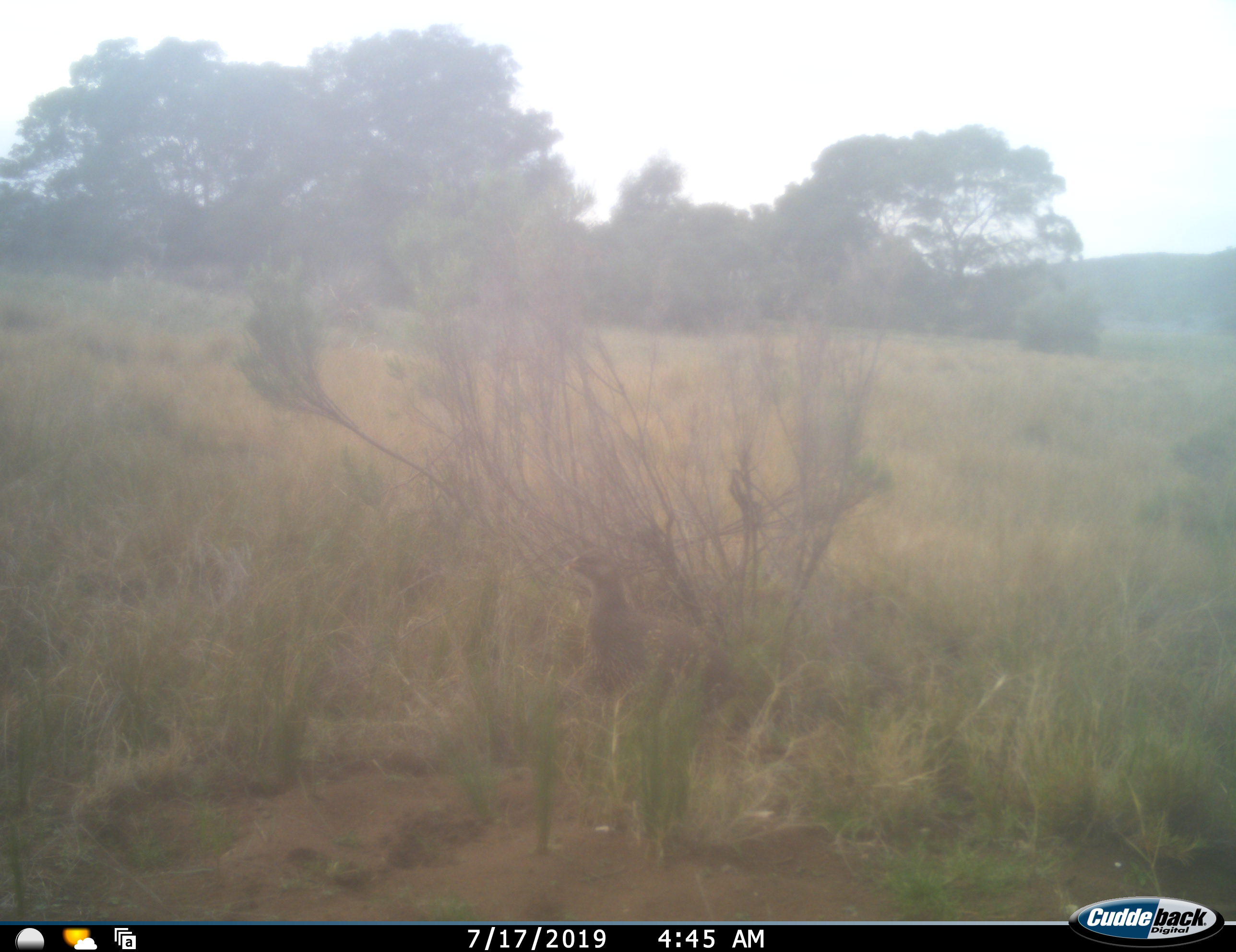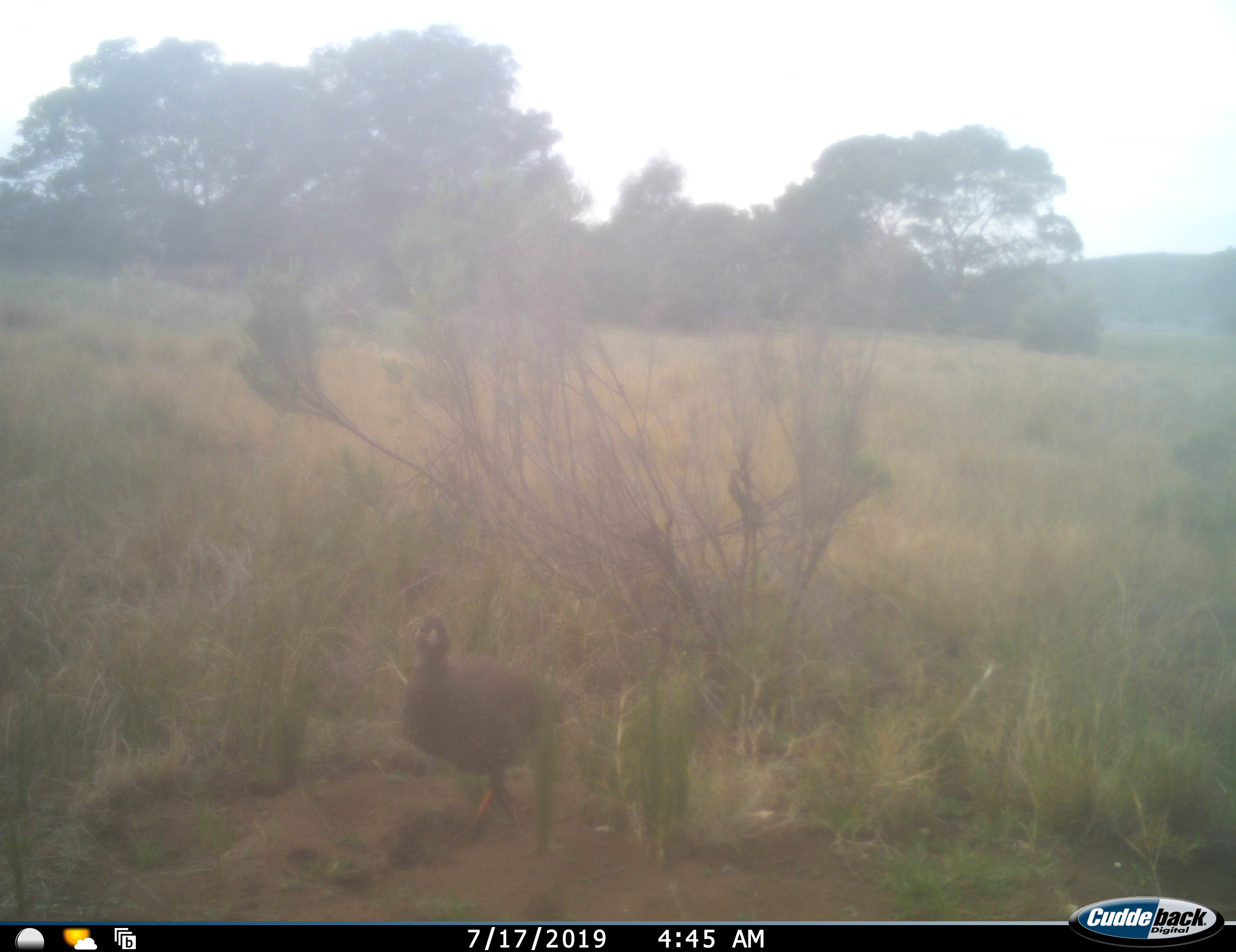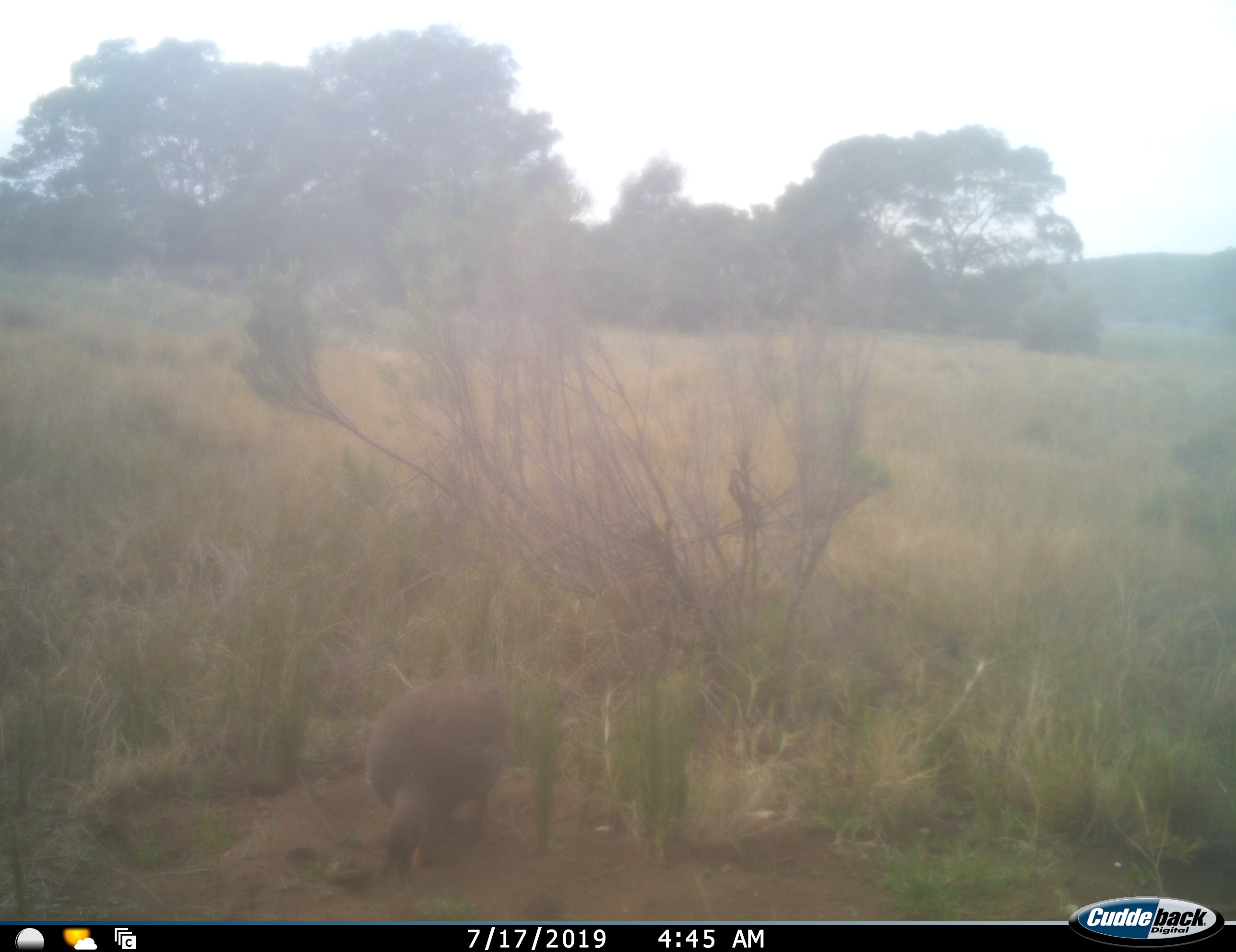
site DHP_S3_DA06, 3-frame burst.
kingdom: Animalia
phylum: Chordata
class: Aves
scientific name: Aves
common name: bird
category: birdother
Birdother (bird) (Aves), count 1. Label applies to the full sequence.